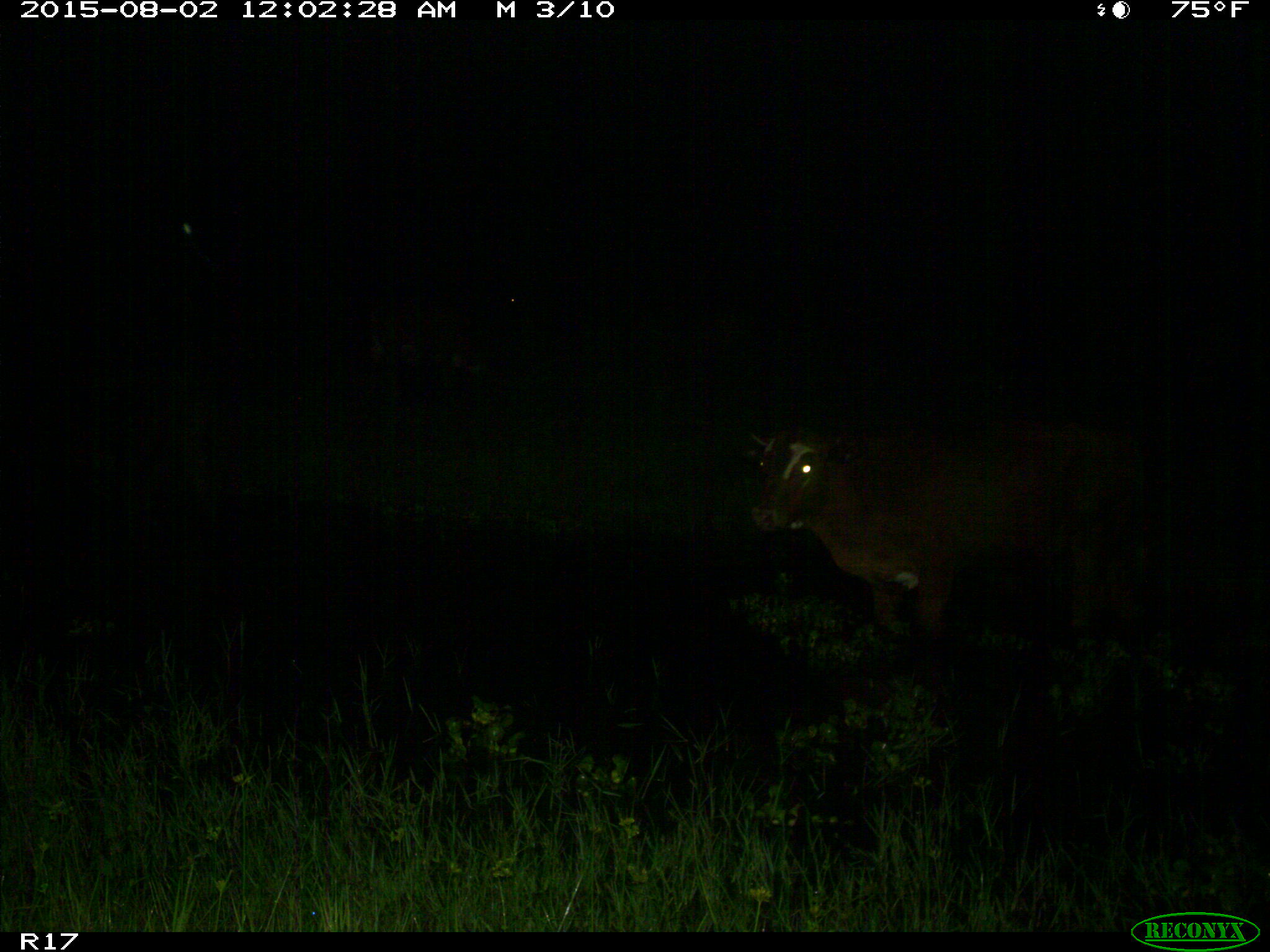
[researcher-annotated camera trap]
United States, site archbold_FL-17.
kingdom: Animalia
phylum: Chordata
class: Mammalia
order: Artiodactyla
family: Bovidae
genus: Bos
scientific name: Bos taurus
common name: domestic cow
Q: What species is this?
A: Bos taurus (domestic cow).